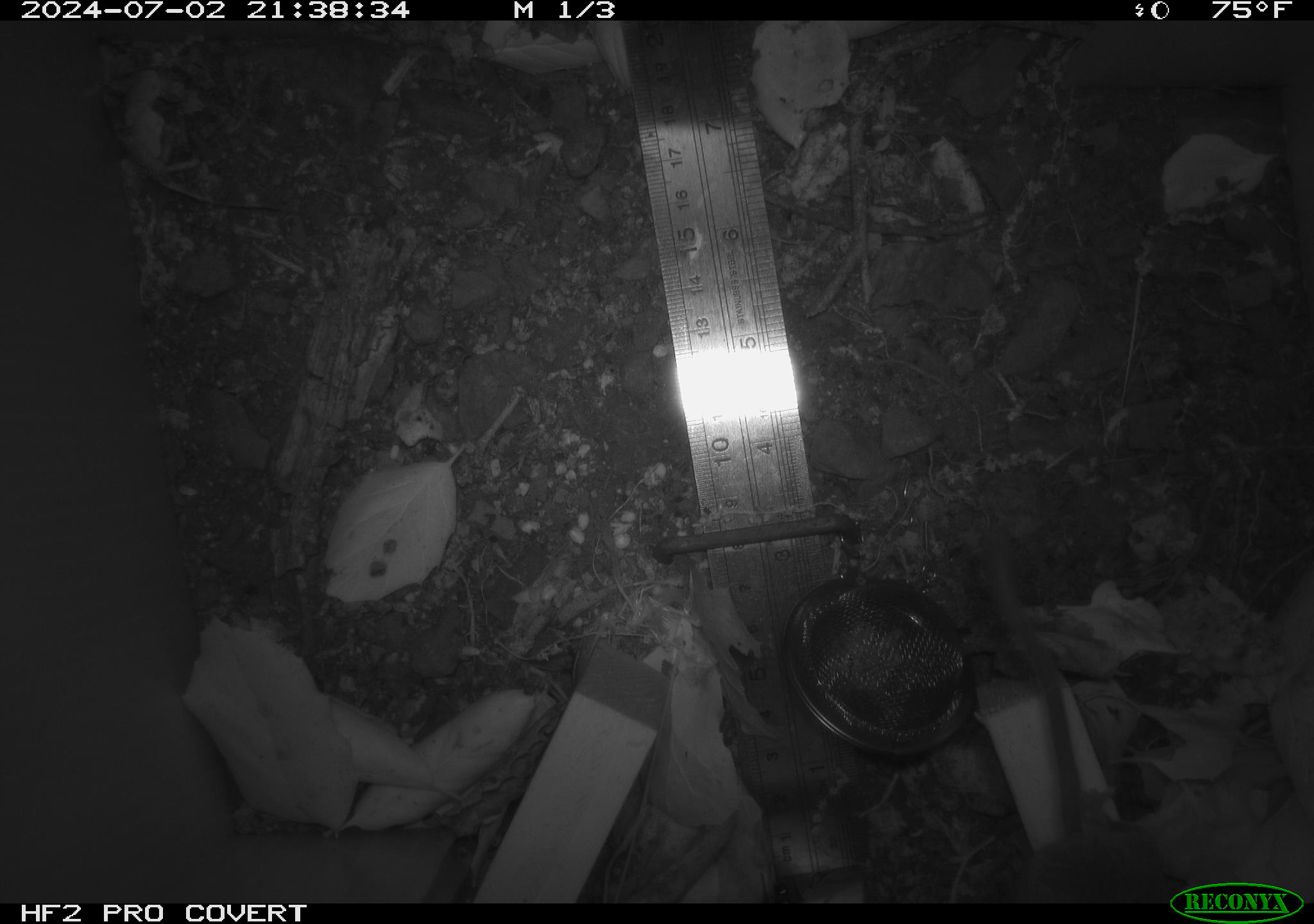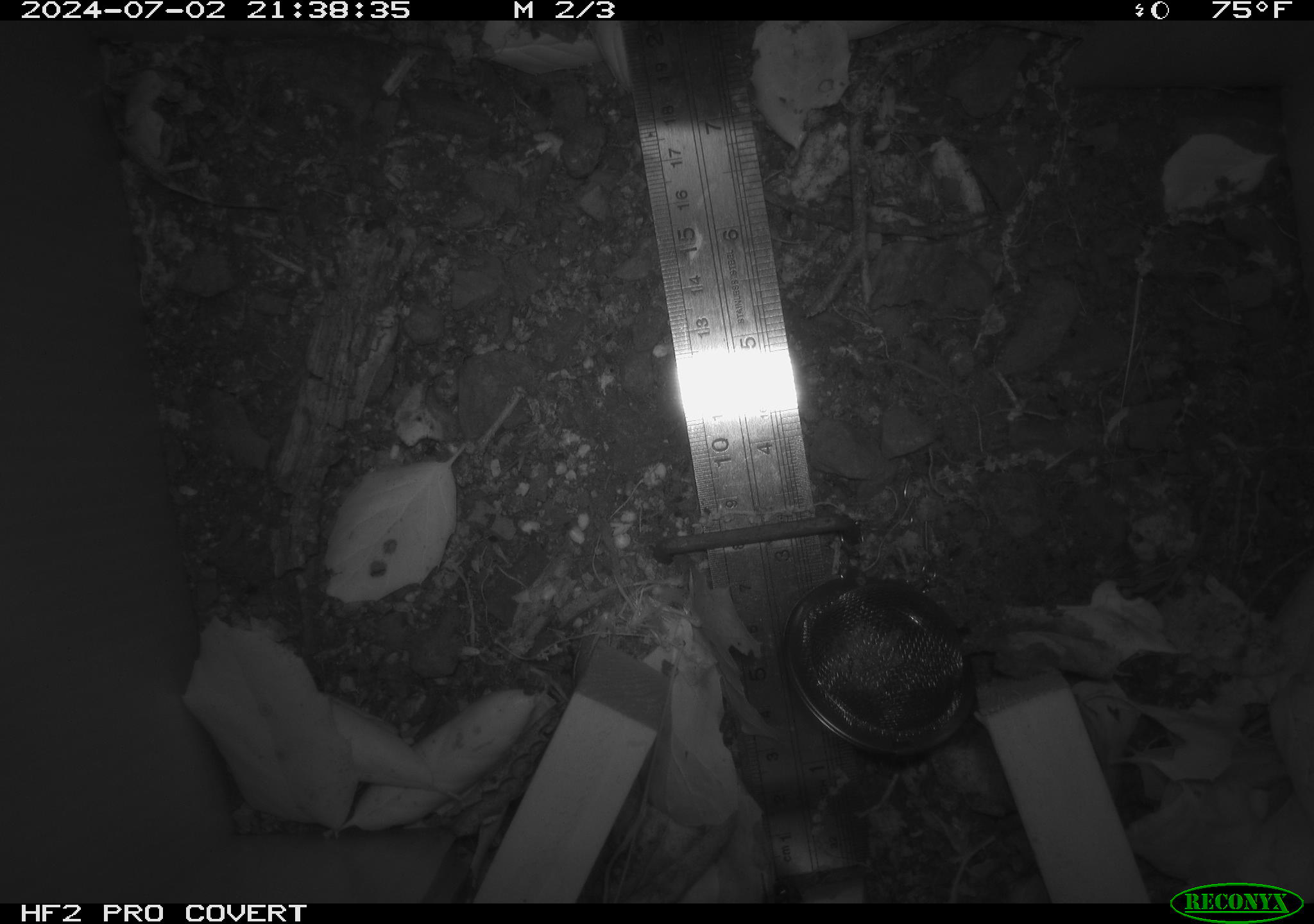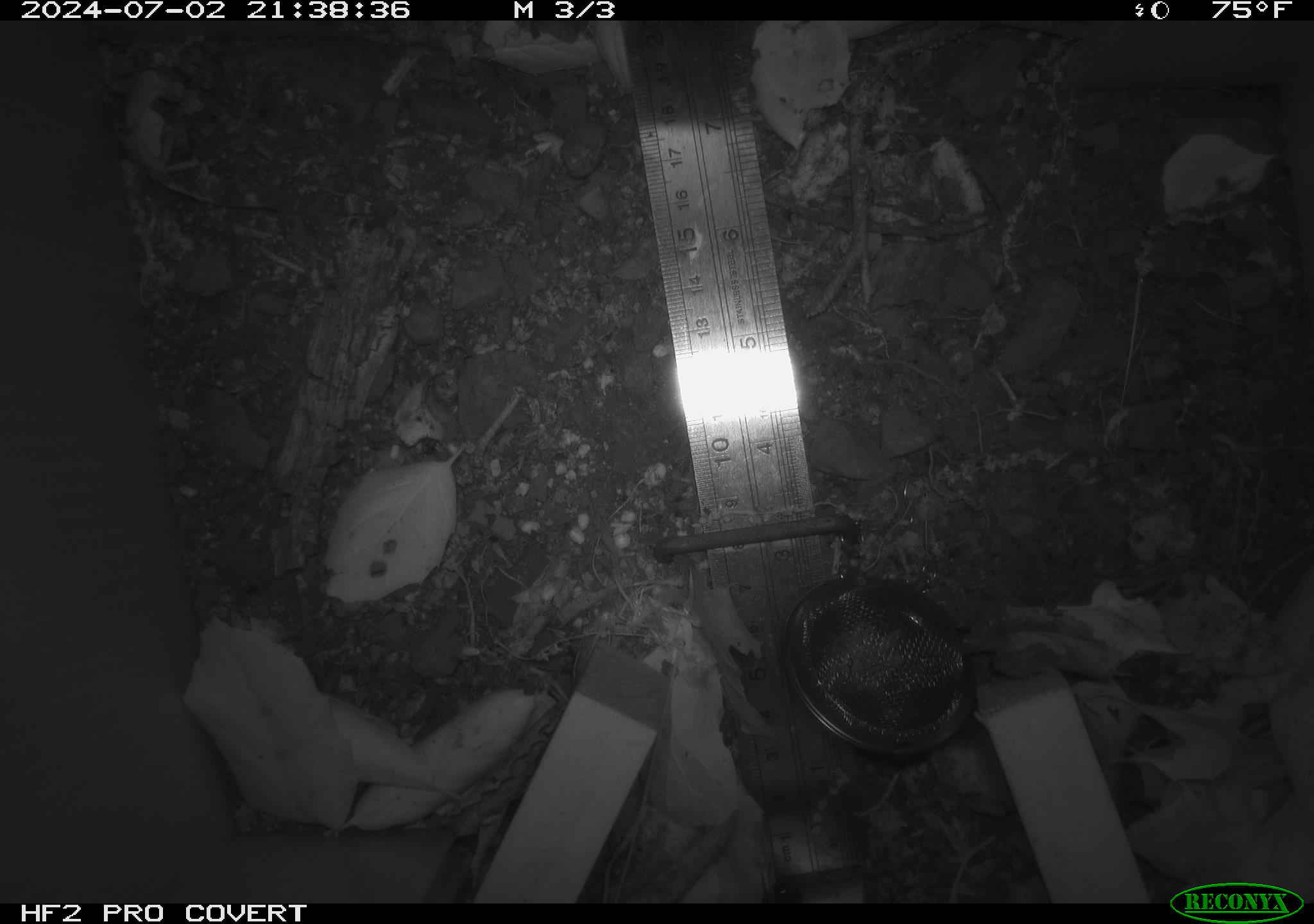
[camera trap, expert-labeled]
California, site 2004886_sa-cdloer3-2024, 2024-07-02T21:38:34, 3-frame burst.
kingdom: Animalia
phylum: Chordata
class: Mammalia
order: Rodentia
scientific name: Rodentia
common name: rodent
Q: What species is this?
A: Rodent (Rodentia).